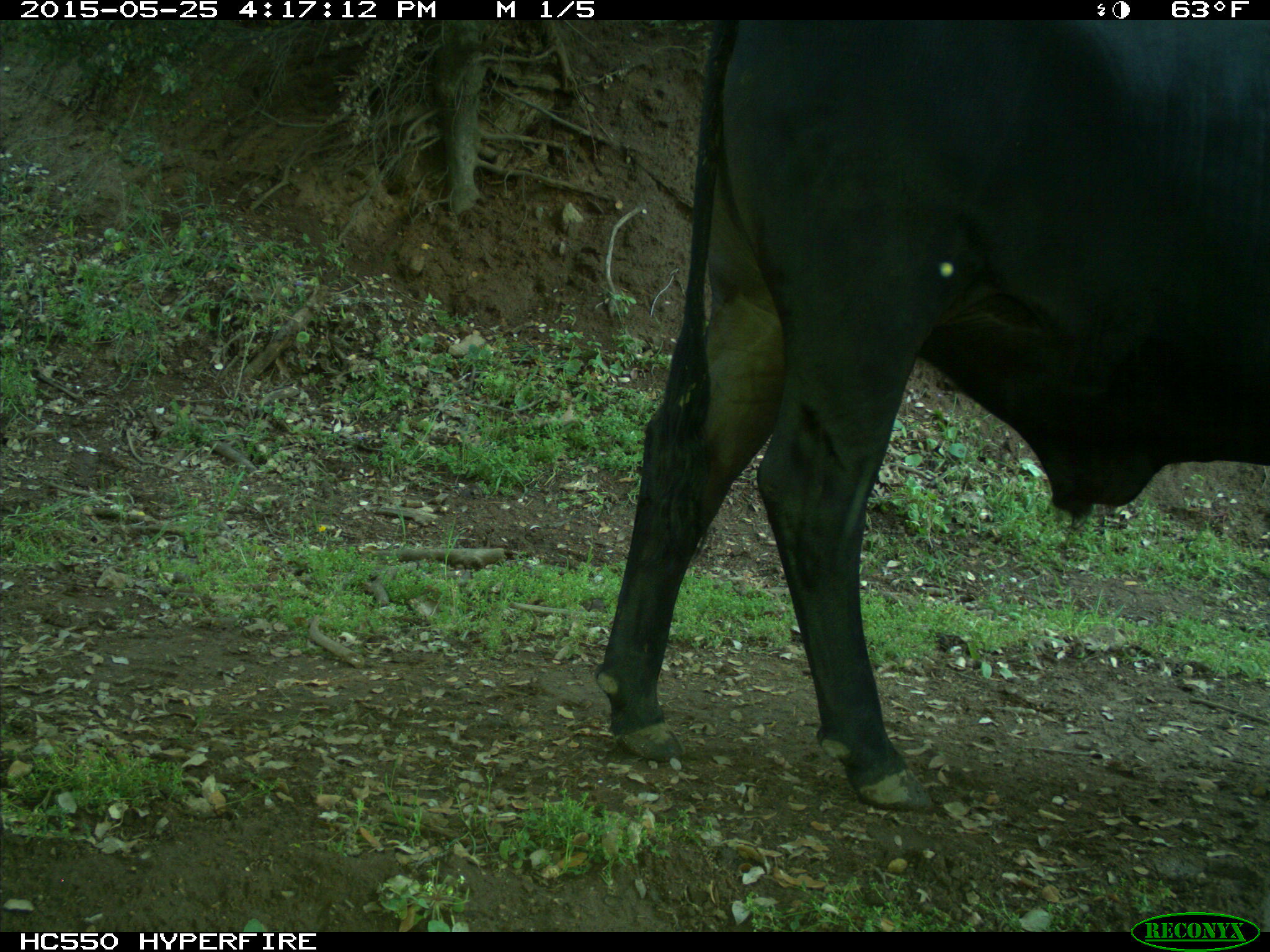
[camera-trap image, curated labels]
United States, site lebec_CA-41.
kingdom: Animalia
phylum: Chordata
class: Mammalia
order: Artiodactyla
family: Bovidae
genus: Bos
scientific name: Bos taurus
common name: domestic cow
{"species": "Bos taurus (domestic cow)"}